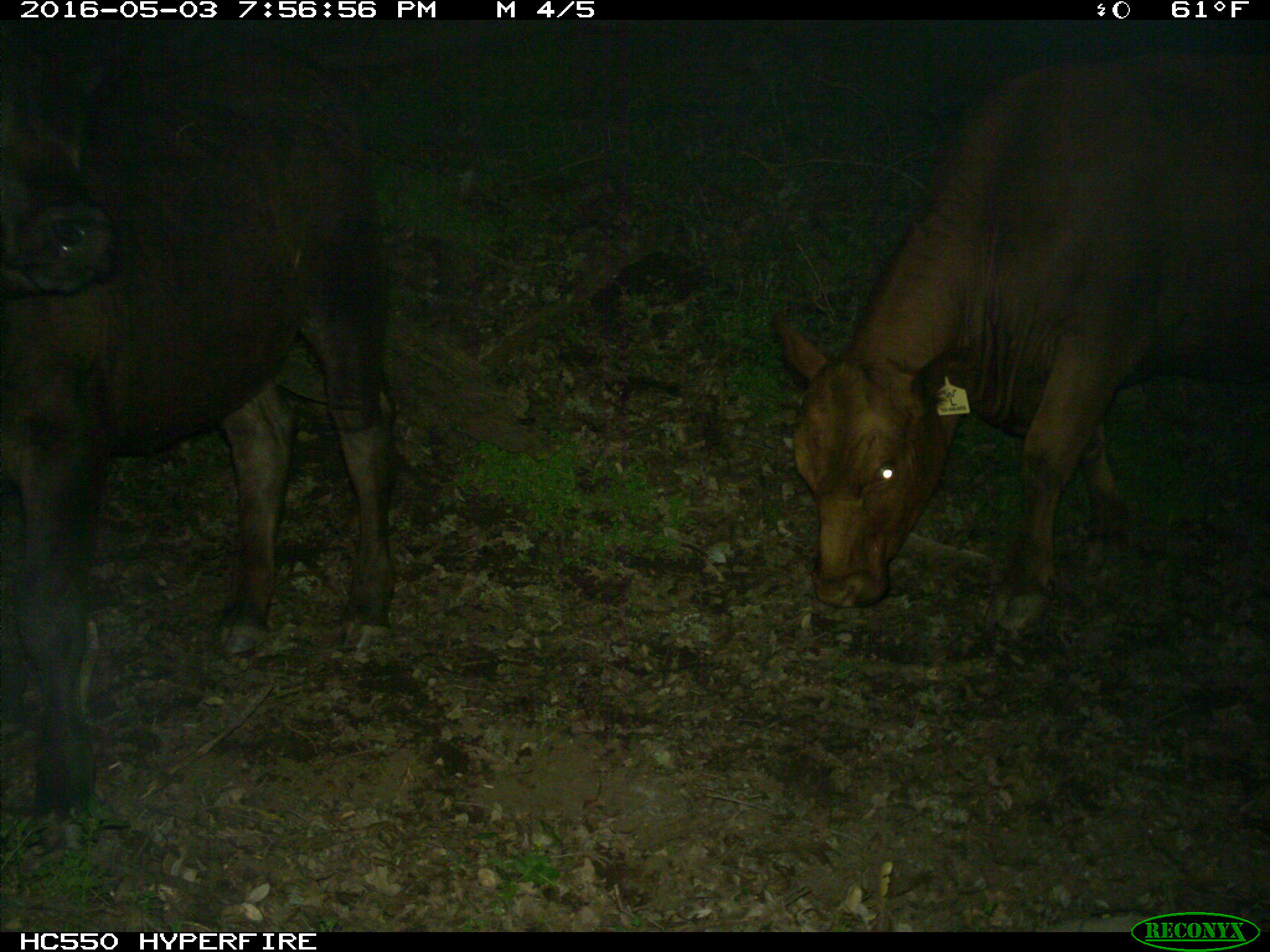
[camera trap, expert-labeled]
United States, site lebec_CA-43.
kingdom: Animalia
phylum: Chordata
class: Mammalia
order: Artiodactyla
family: Bovidae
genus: Bos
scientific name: Bos taurus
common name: domestic cow